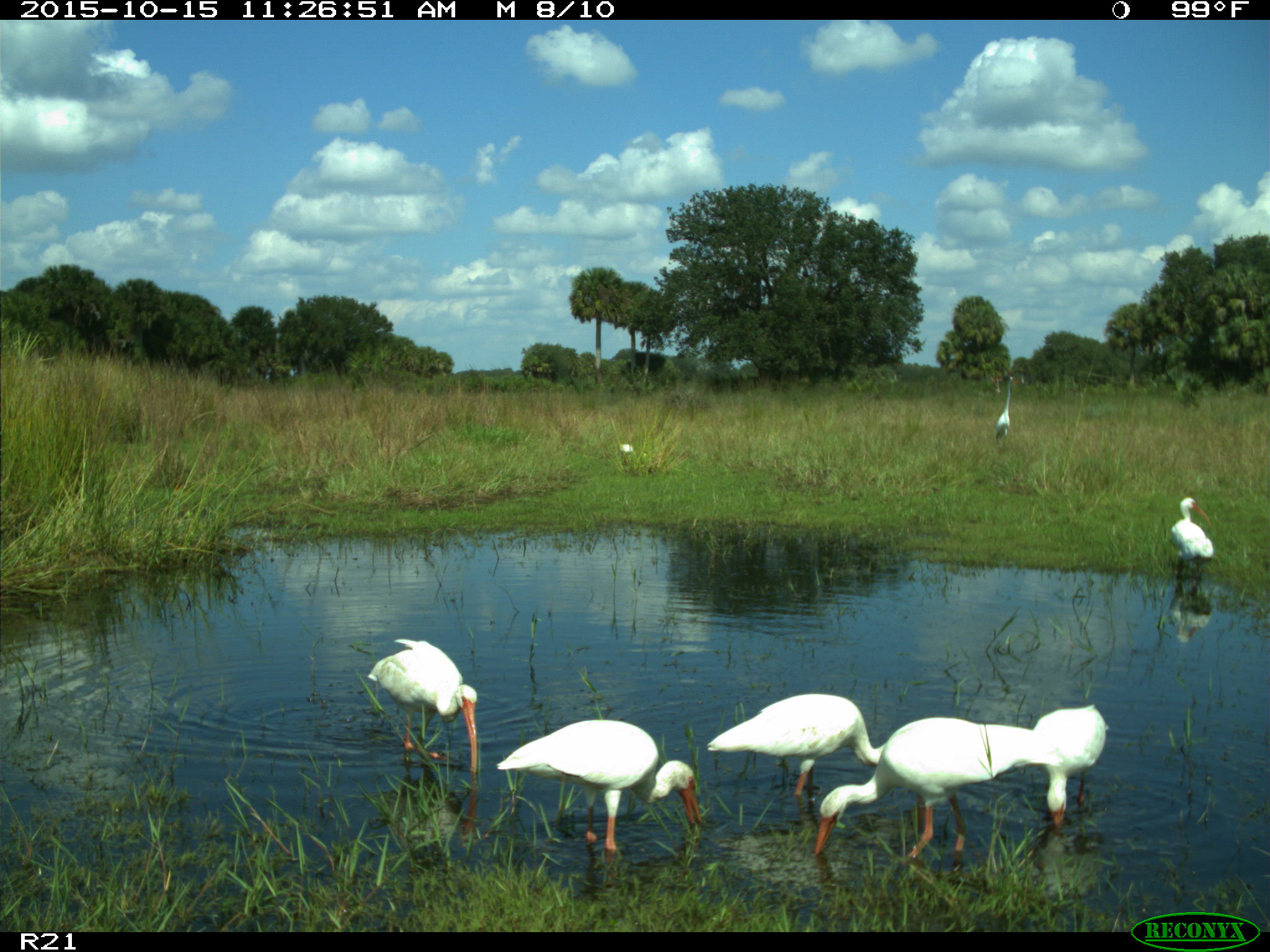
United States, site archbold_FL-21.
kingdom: Animalia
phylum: Chordata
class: Aves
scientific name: Aves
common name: birds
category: unidentified bird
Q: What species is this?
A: Unidentified bird (birds) (Aves).